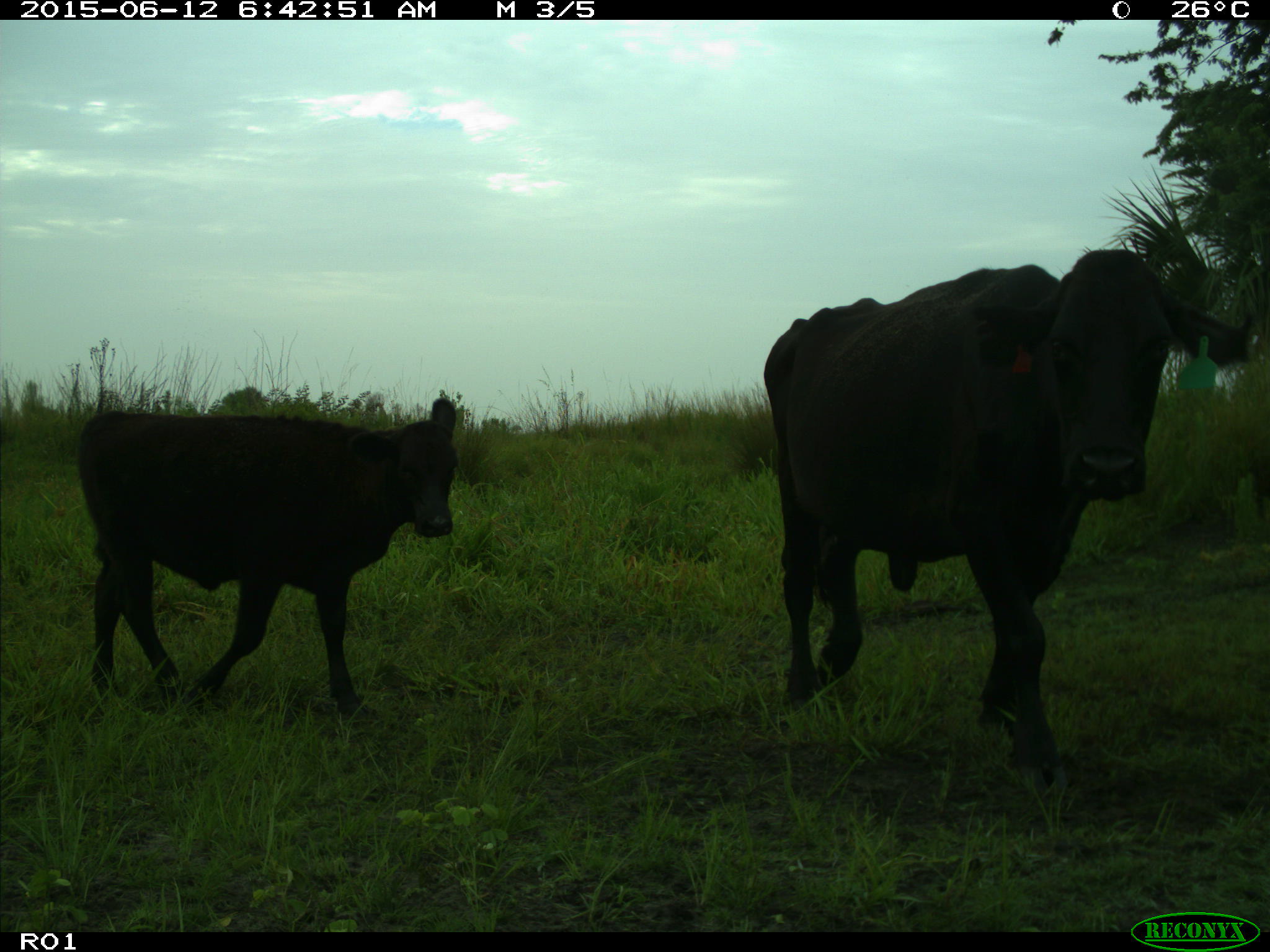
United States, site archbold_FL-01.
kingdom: Animalia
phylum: Chordata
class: Mammalia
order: Artiodactyla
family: Bovidae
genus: Bos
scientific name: Bos taurus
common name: domestic cow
Bos taurus (domestic cow).